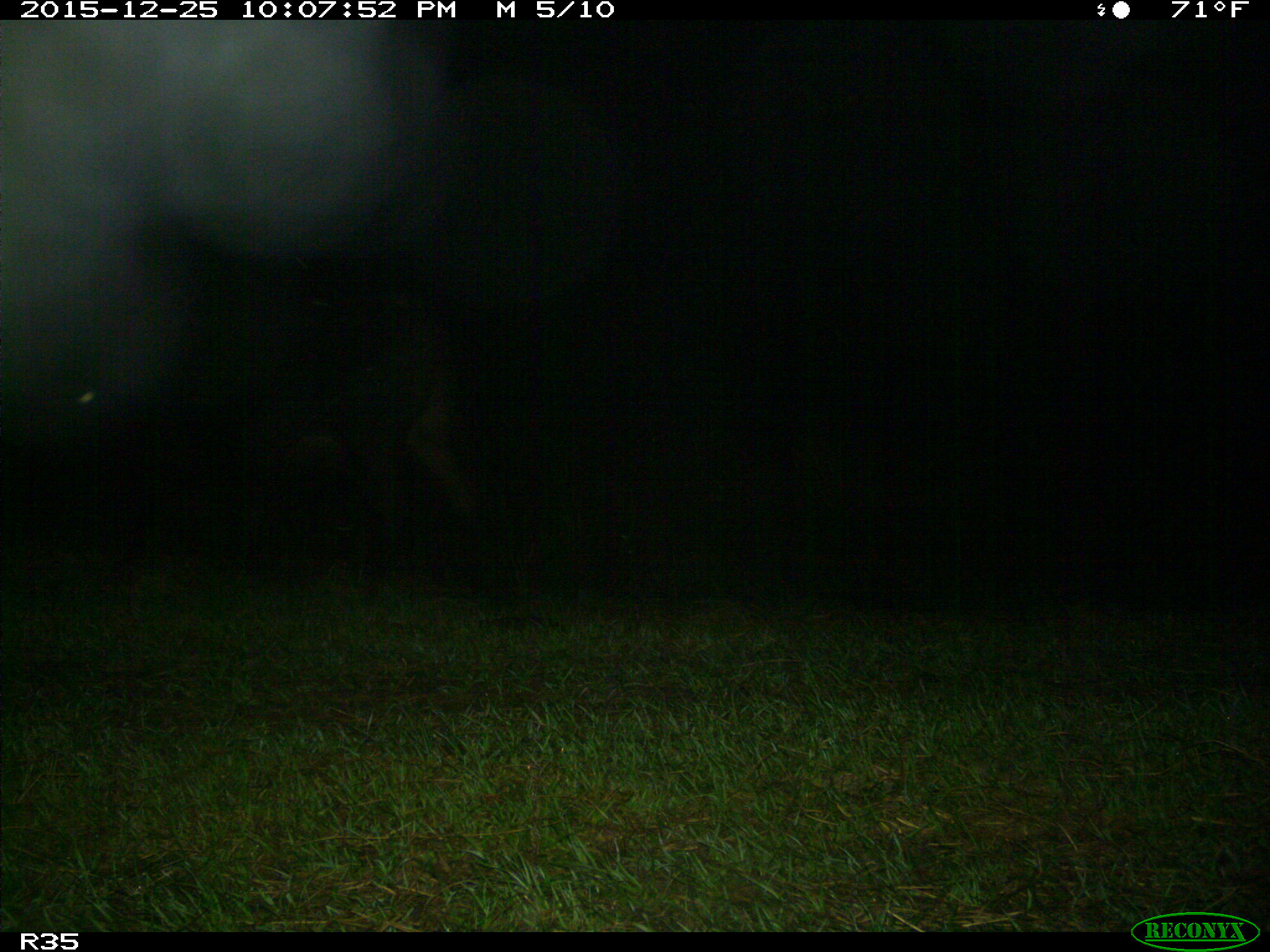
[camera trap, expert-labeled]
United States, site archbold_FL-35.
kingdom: Animalia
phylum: Chordata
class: Mammalia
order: Artiodactyla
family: Bovidae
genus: Bos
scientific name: Bos taurus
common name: domestic cow